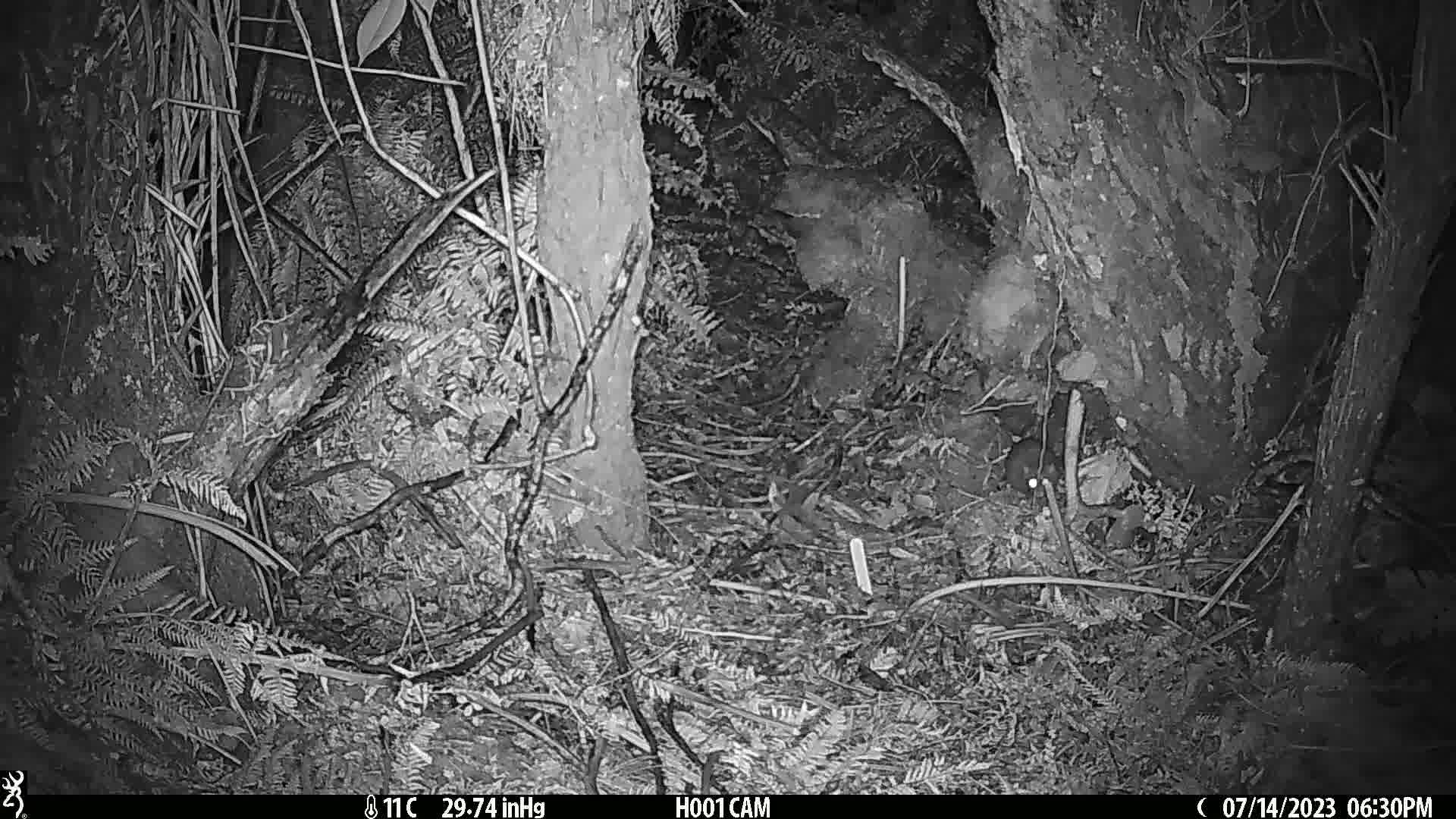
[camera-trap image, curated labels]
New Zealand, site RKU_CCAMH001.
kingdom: Animalia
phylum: Chordata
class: Mammalia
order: Rodentia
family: Muridae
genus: Rattus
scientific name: Rattus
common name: rat